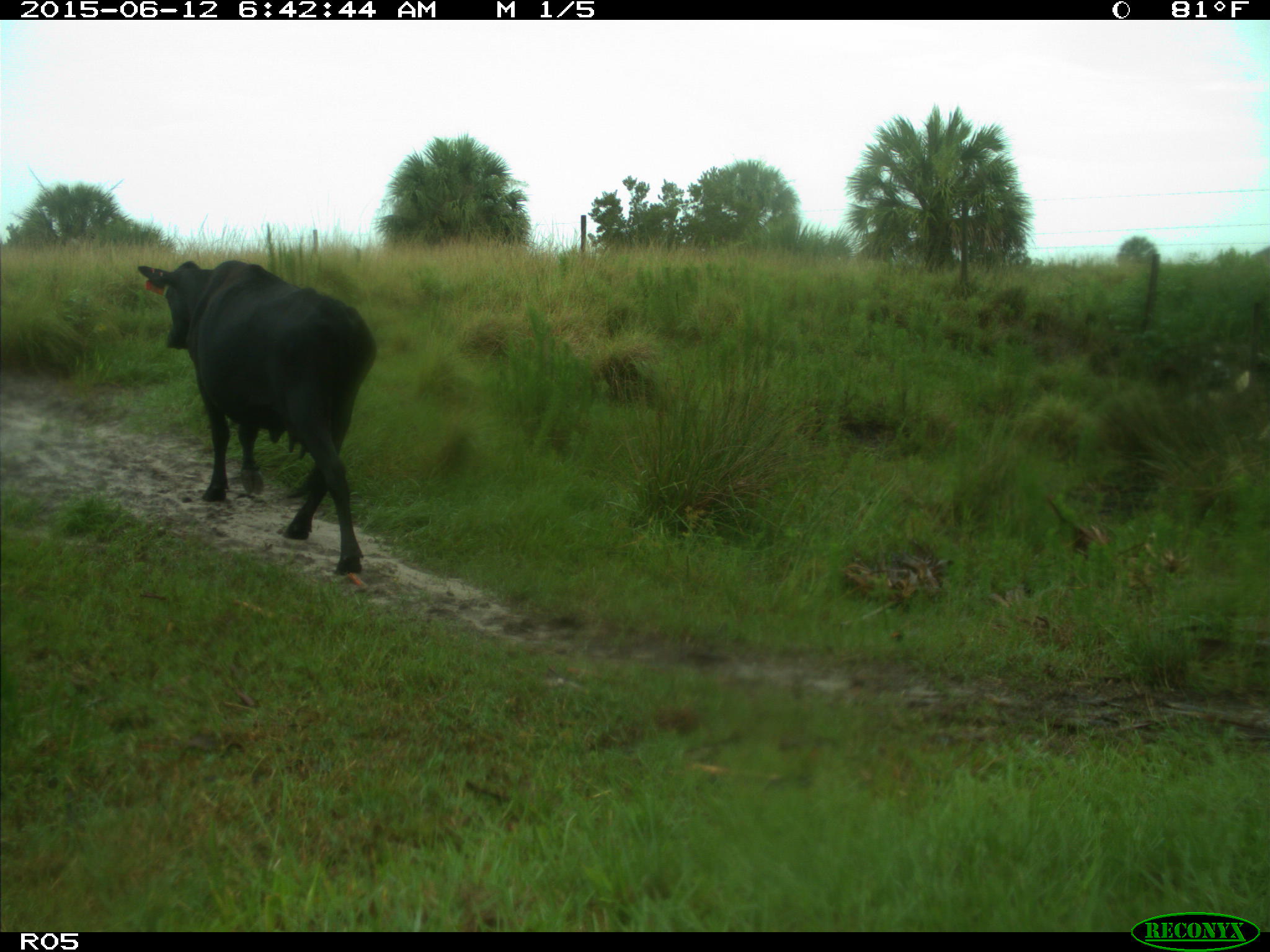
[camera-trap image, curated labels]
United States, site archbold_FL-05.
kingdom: Animalia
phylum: Chordata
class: Mammalia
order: Artiodactyla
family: Bovidae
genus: Bos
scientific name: Bos taurus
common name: domestic cow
Bos taurus (domestic cow).